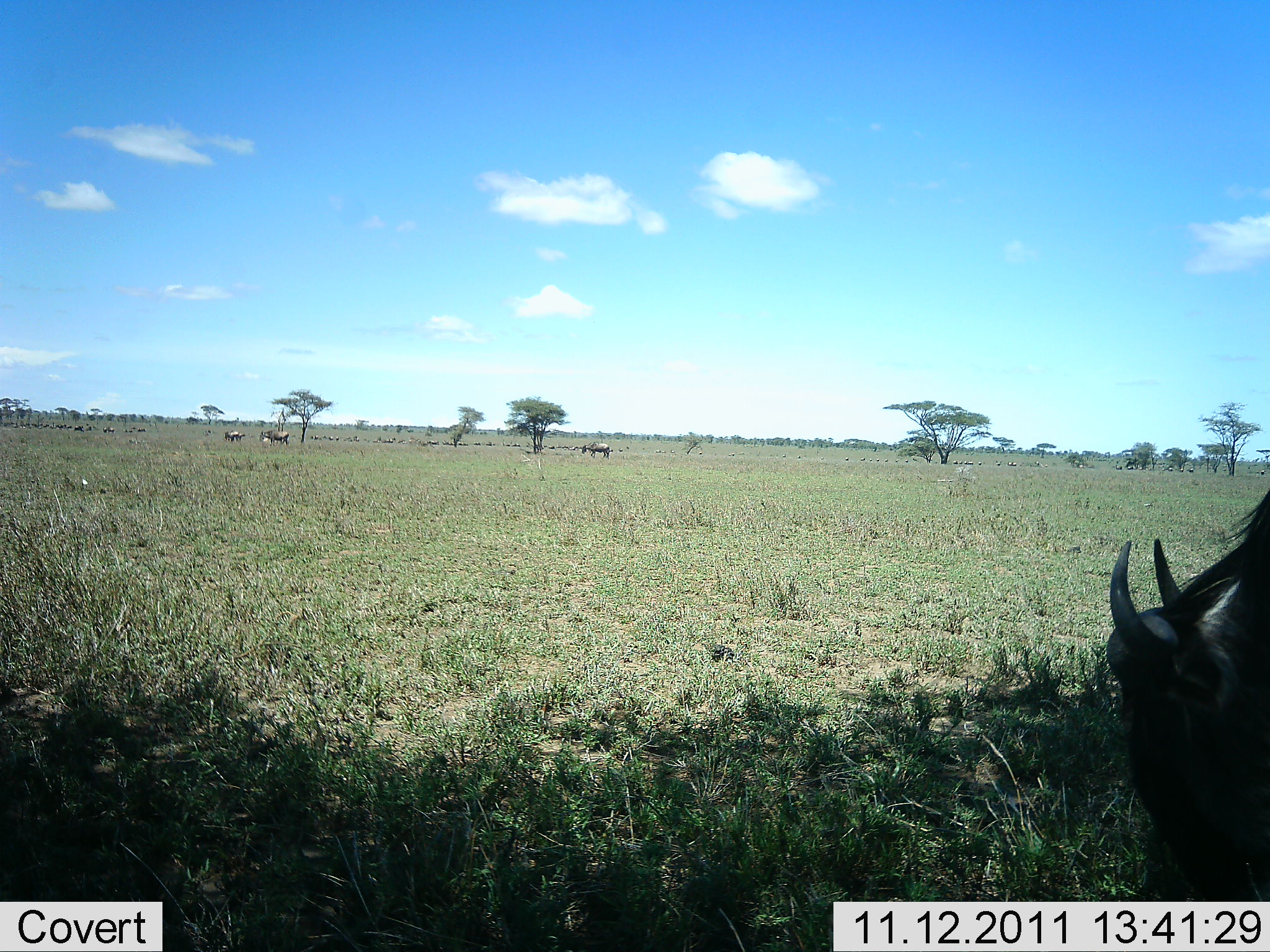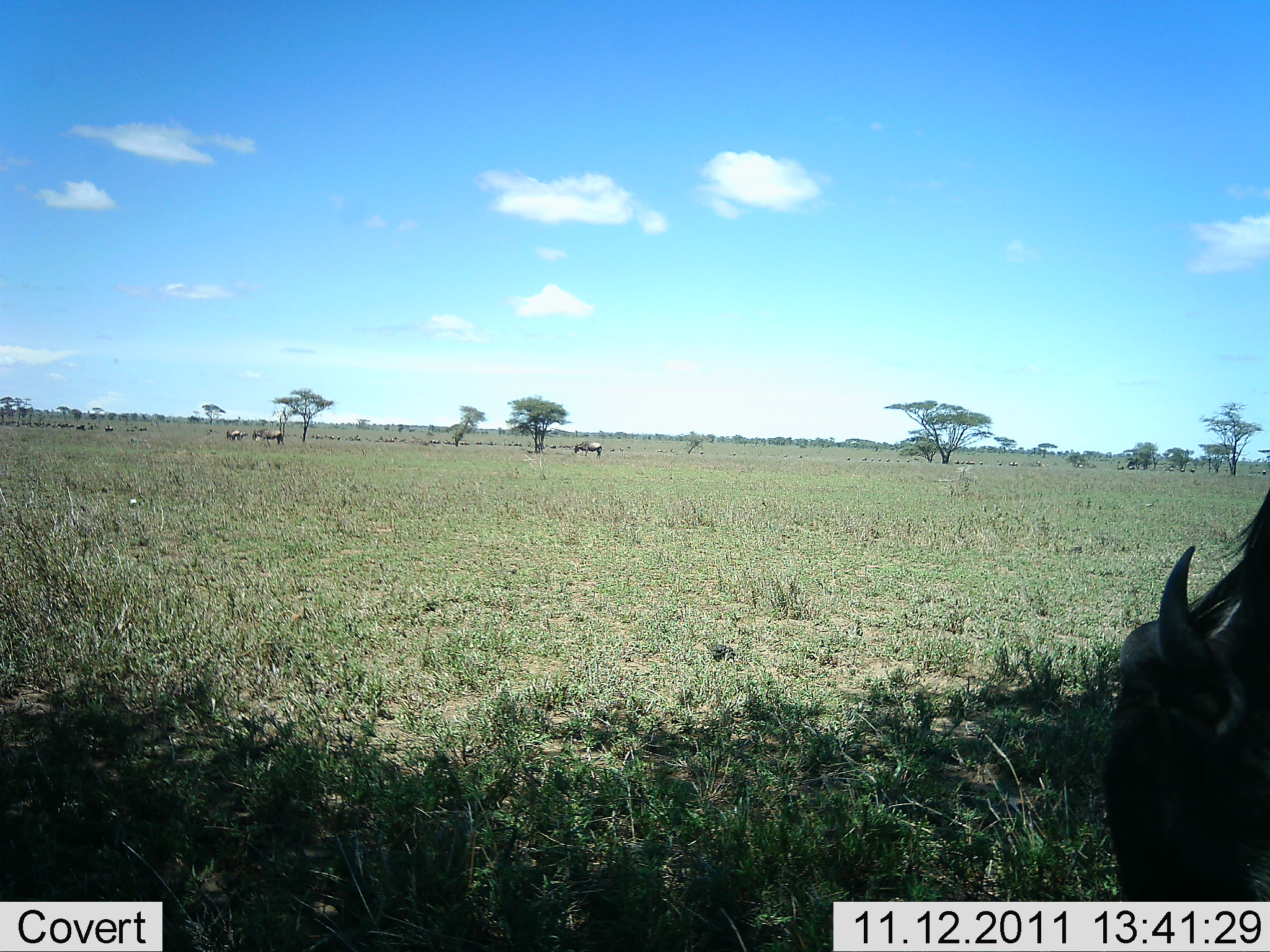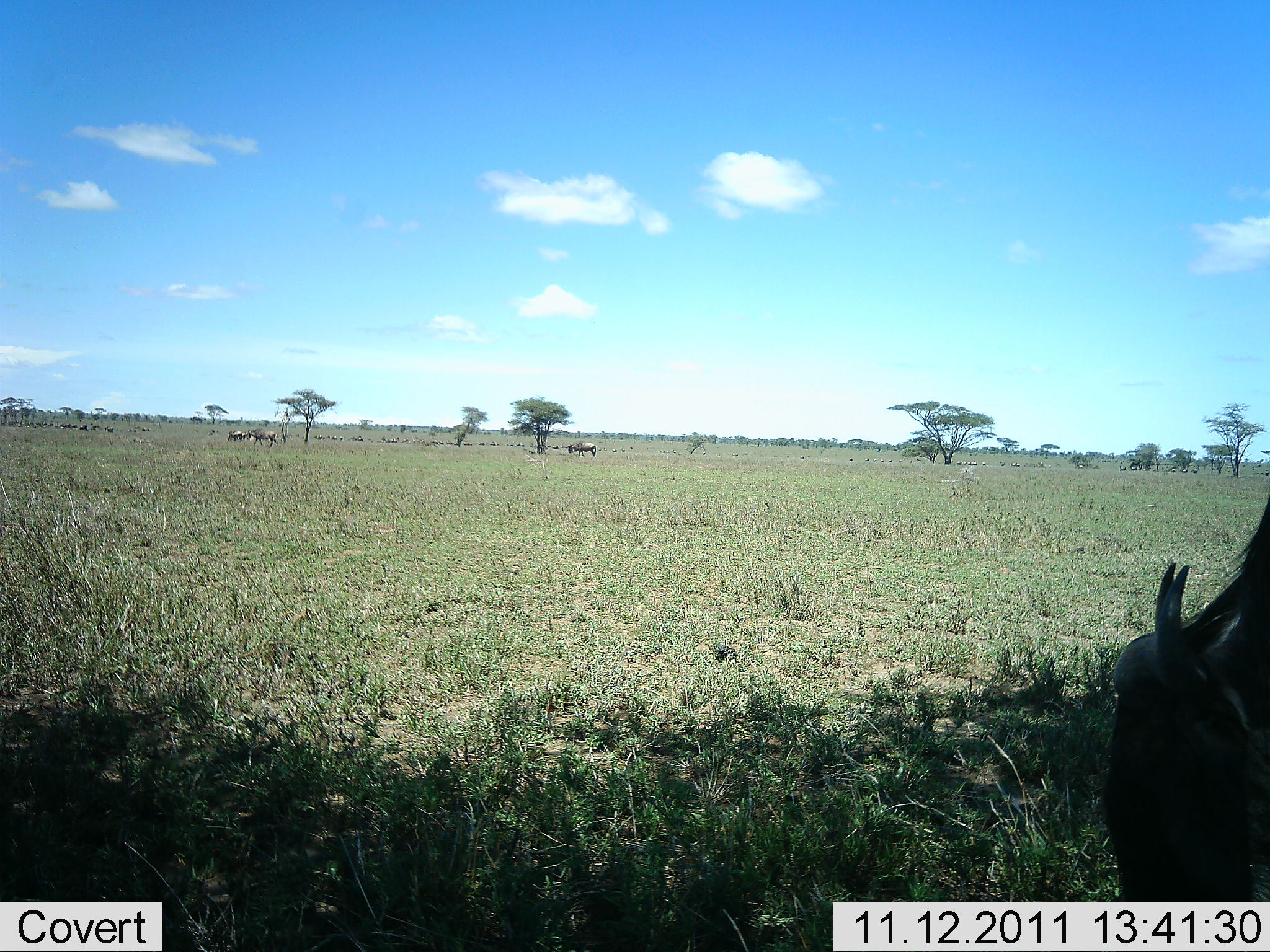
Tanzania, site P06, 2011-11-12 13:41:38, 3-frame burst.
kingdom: Animalia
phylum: Chordata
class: Mammalia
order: Artiodactyla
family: Bovidae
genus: Connochaetes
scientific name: Connochaetes taurinus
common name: blue wildebeest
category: wildebeest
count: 5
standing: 58%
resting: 0%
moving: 50%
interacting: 0%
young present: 0%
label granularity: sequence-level